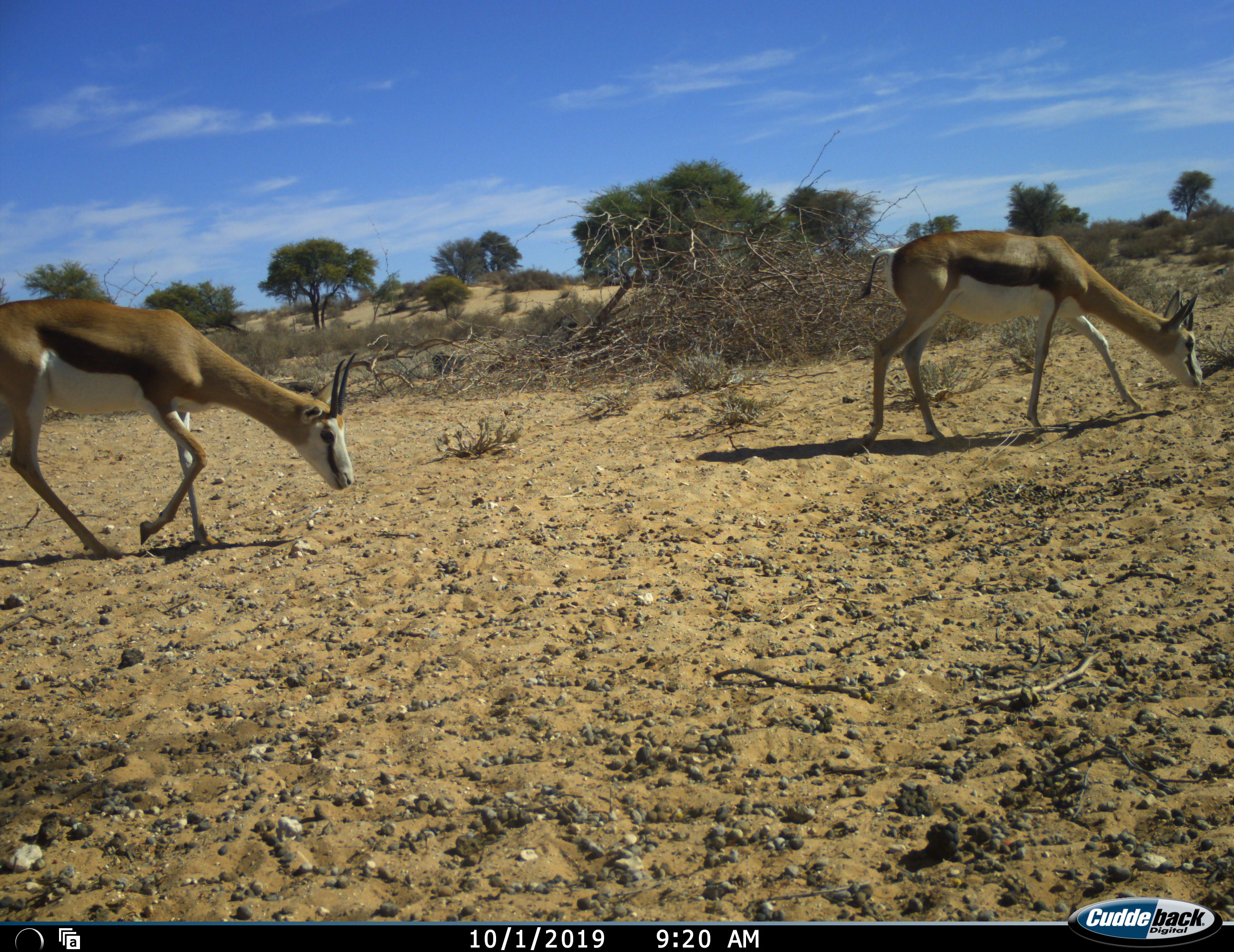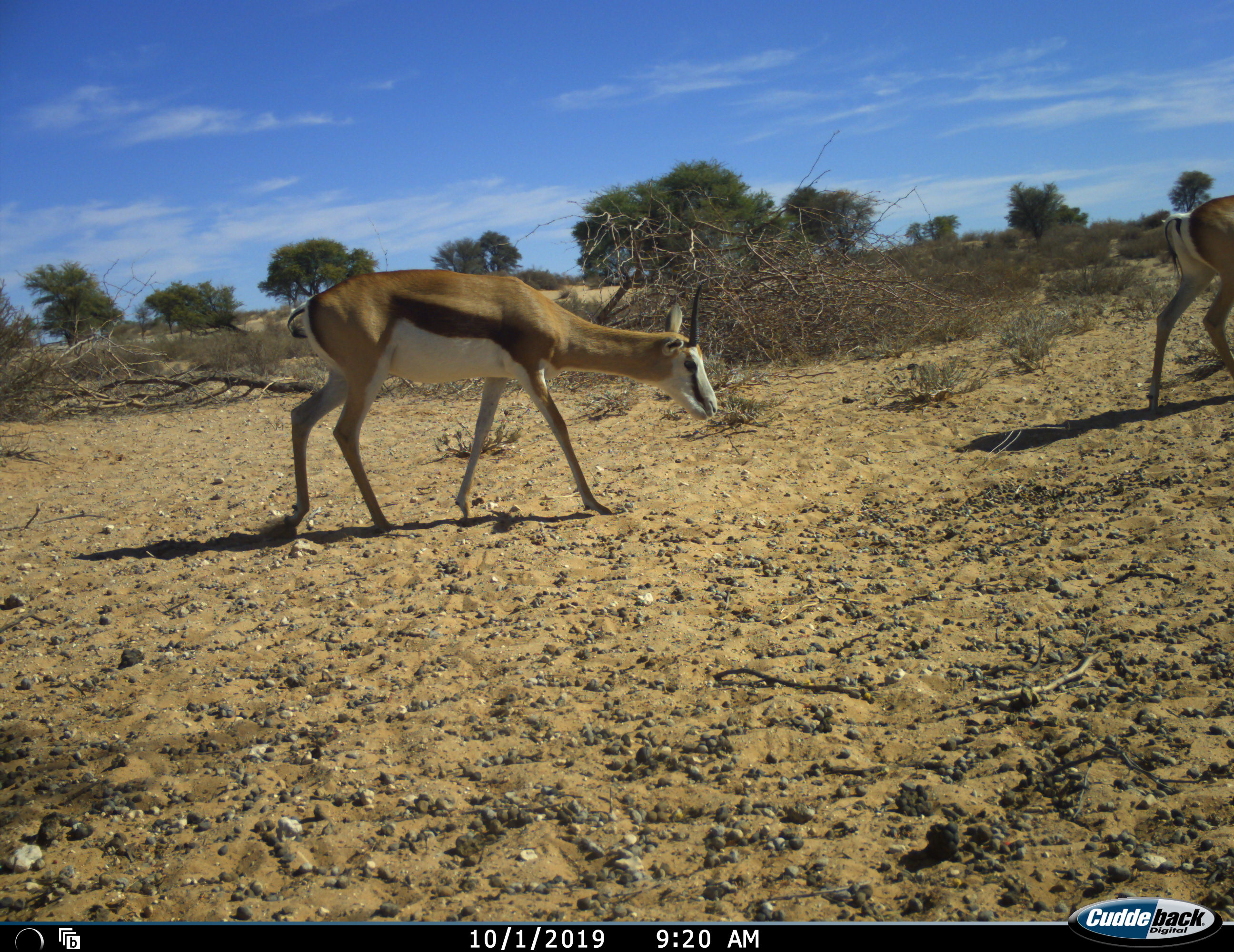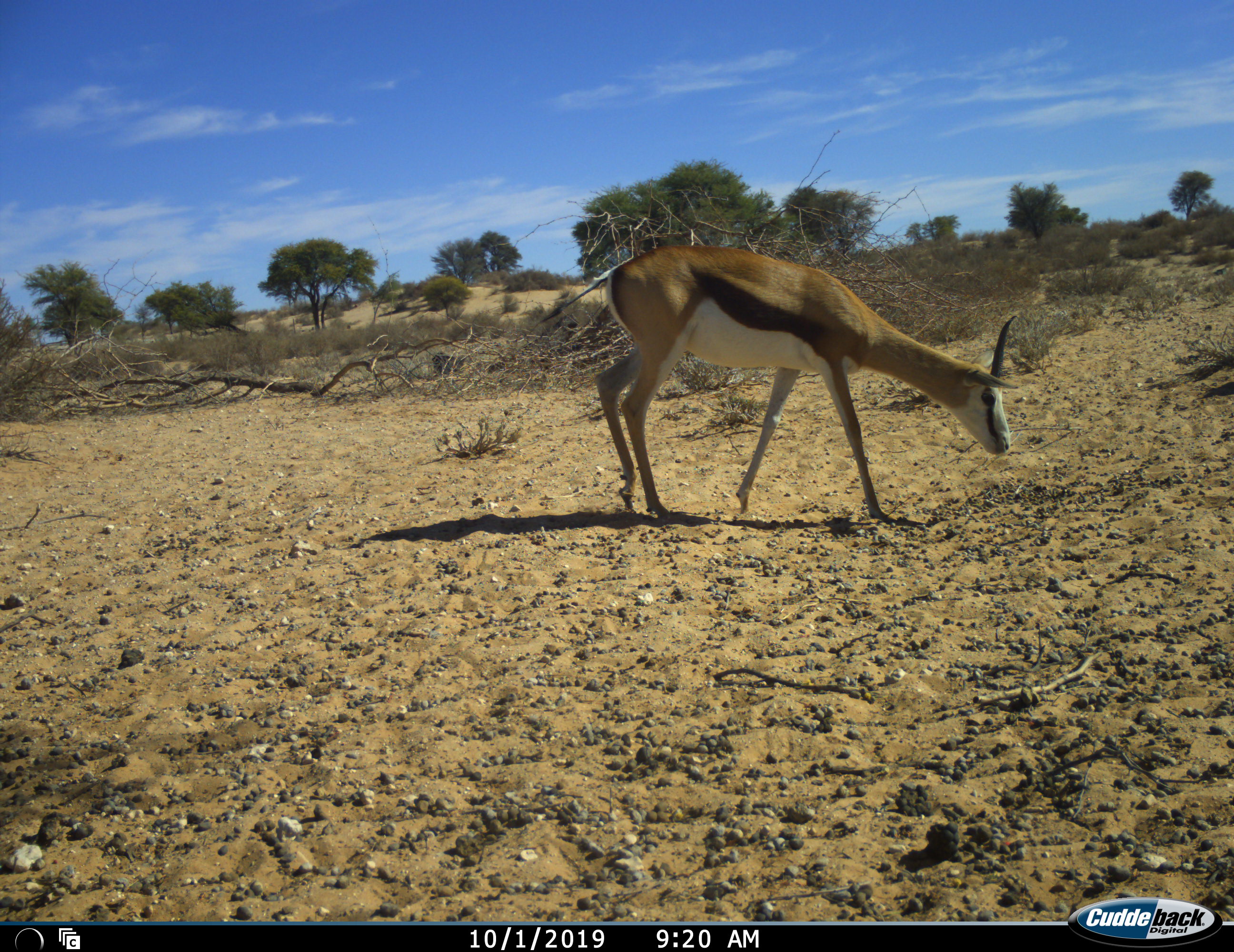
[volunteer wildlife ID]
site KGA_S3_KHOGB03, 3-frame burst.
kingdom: Animalia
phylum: Chordata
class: Mammalia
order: Artiodactyla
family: Bovidae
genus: Antidorcas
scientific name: Antidorcas marsupialis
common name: springbok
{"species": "springbok (Antidorcas marsupialis)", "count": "2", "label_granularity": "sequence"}